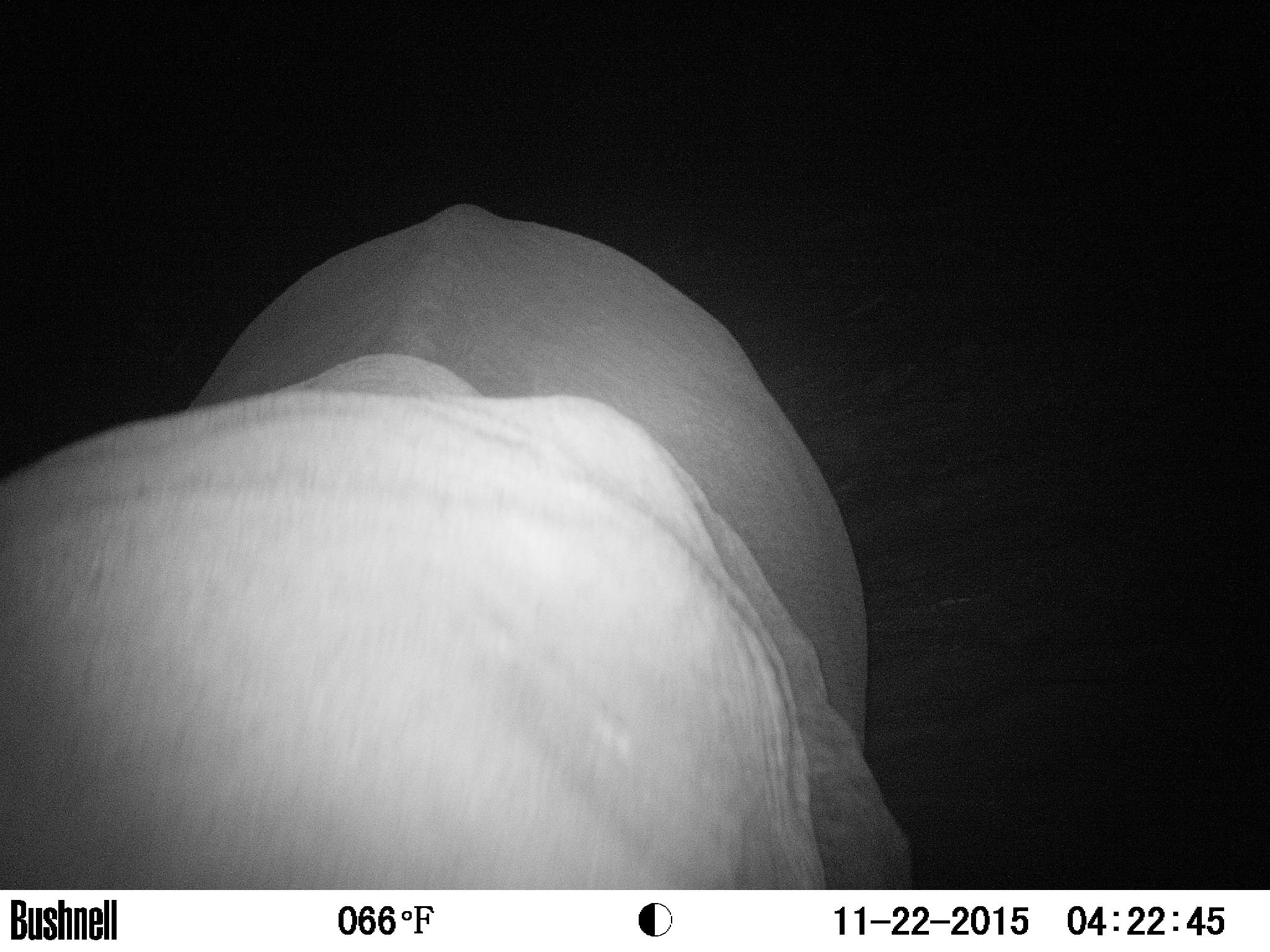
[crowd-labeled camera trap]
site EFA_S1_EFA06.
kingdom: Animalia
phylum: Chordata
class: Mammalia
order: Proboscidea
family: Elephantidae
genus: Loxodonta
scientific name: Loxodonta africana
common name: african bush elephant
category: elephant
Elephant (african bush elephant) (Loxodonta africana), count 1. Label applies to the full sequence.